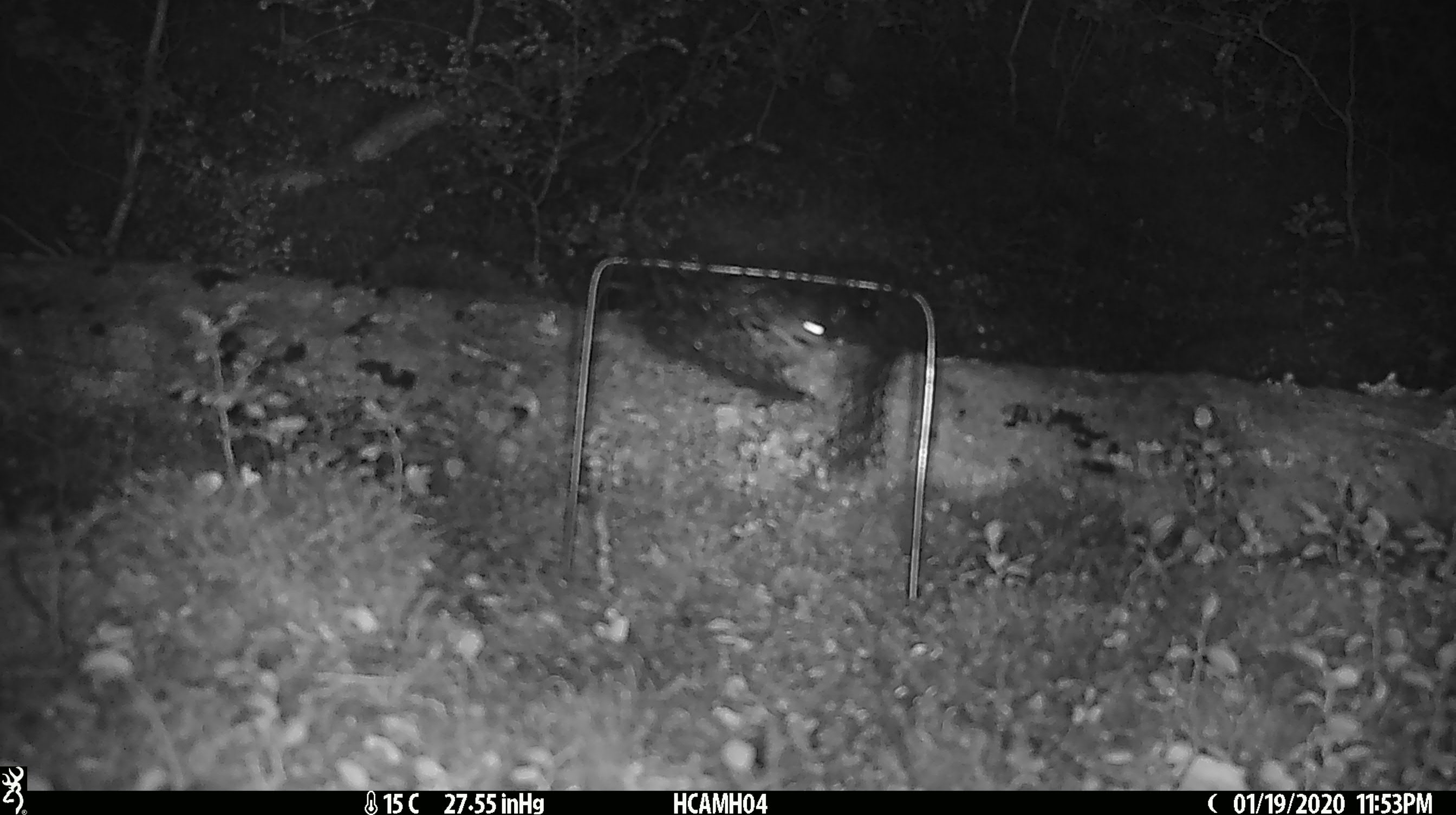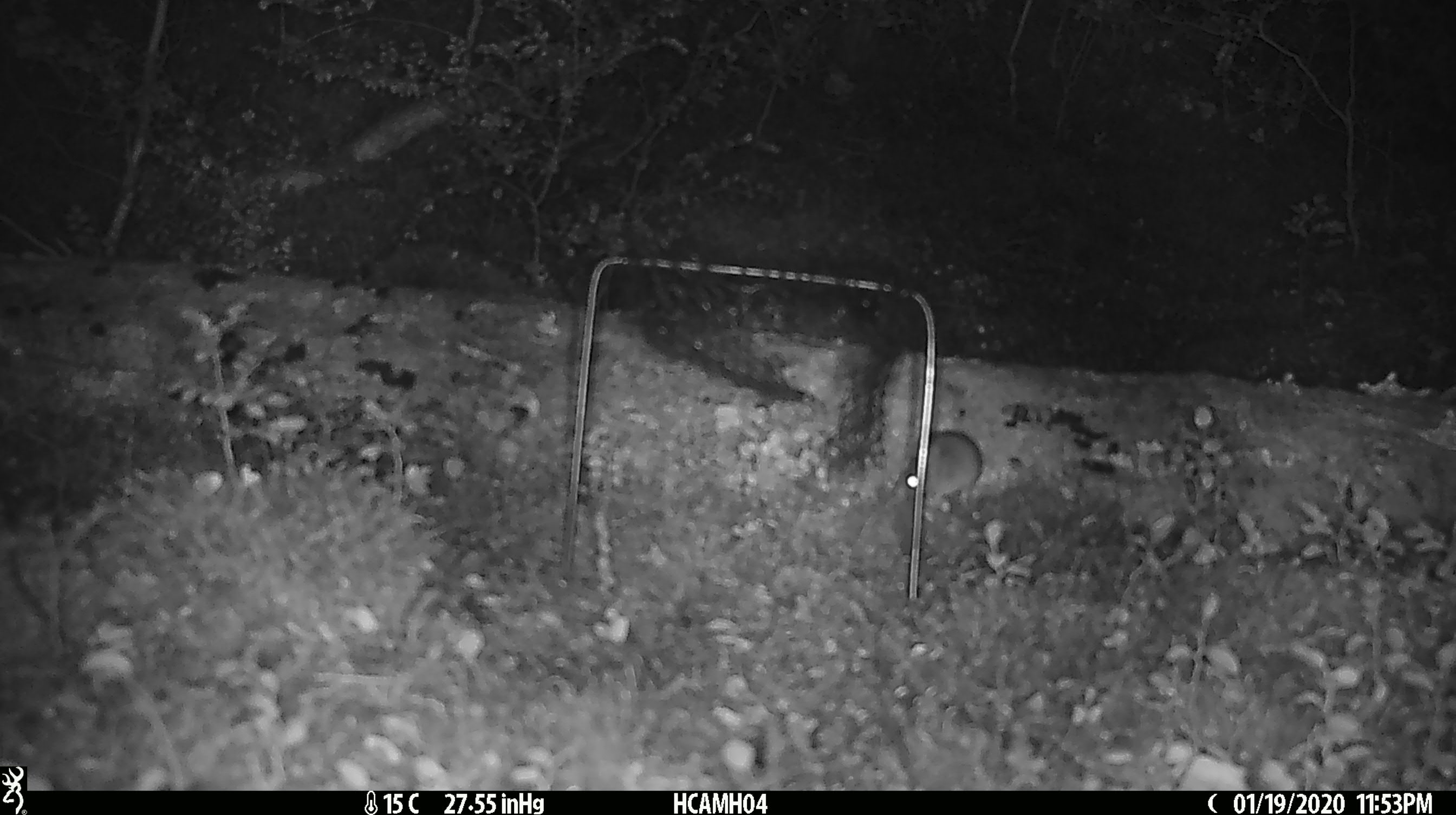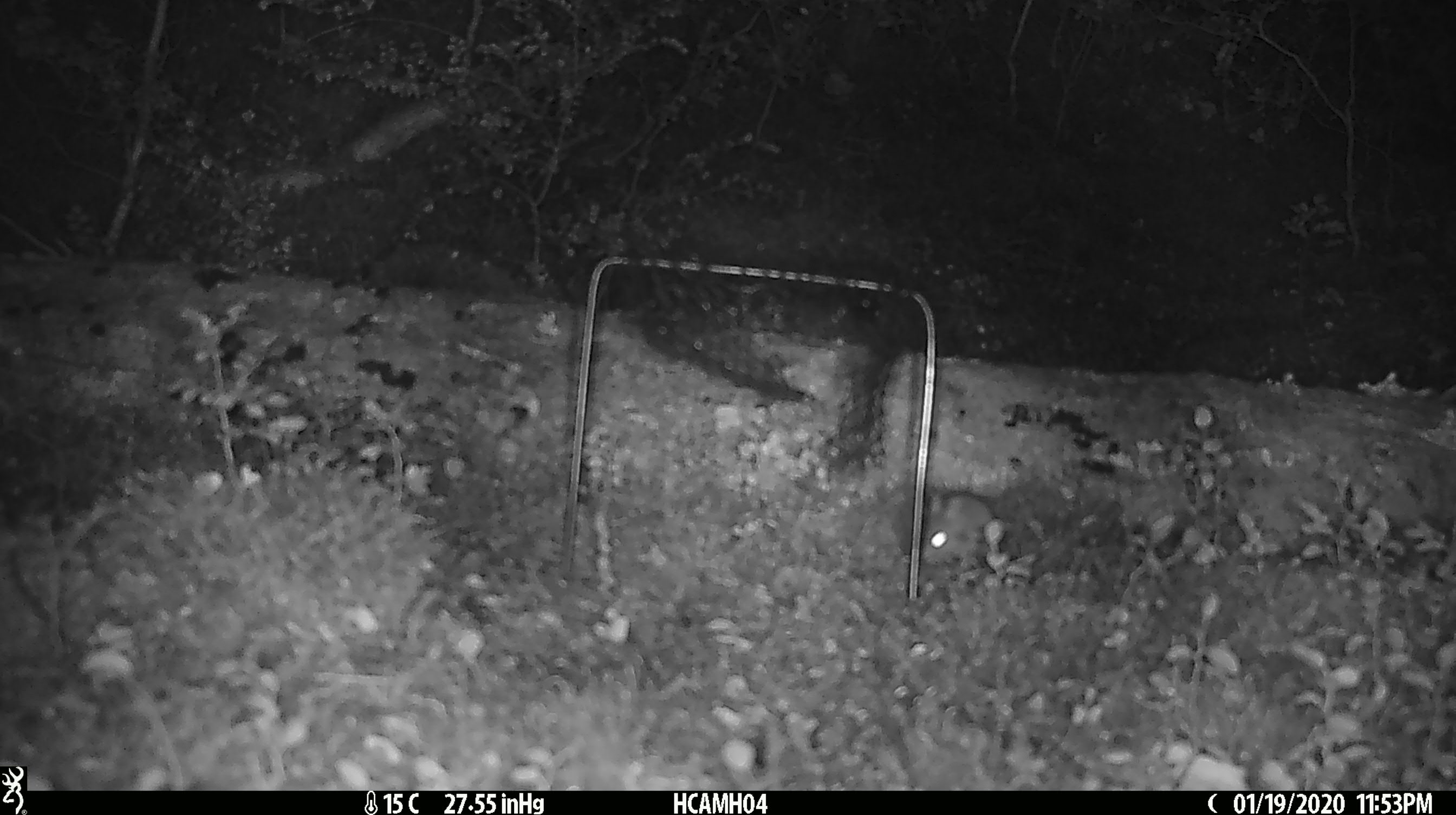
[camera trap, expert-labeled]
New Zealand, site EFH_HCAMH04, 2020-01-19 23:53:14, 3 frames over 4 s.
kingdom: Animalia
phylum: Chordata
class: Mammalia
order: Rodentia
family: Muridae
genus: Mus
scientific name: Mus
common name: mouse